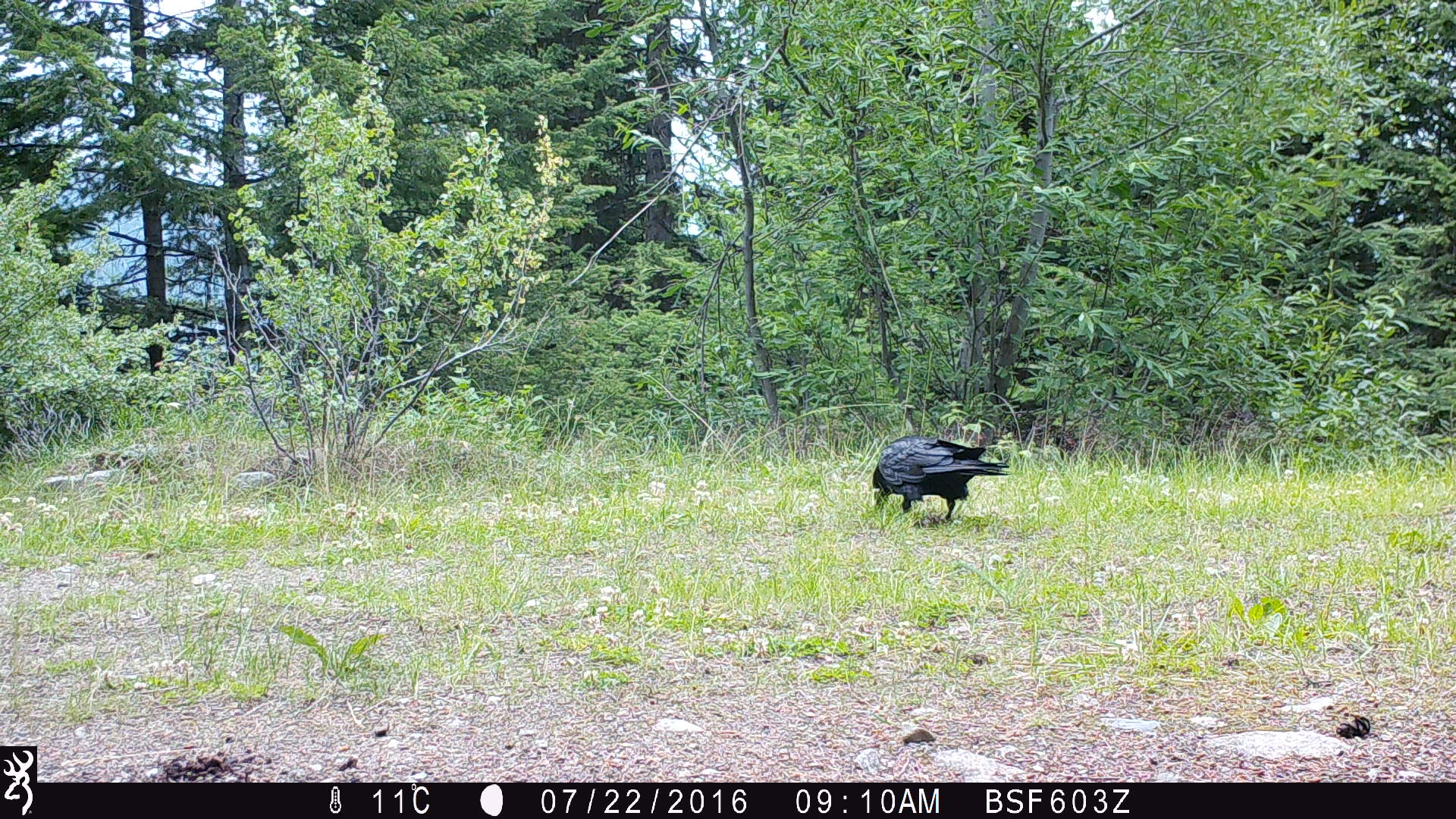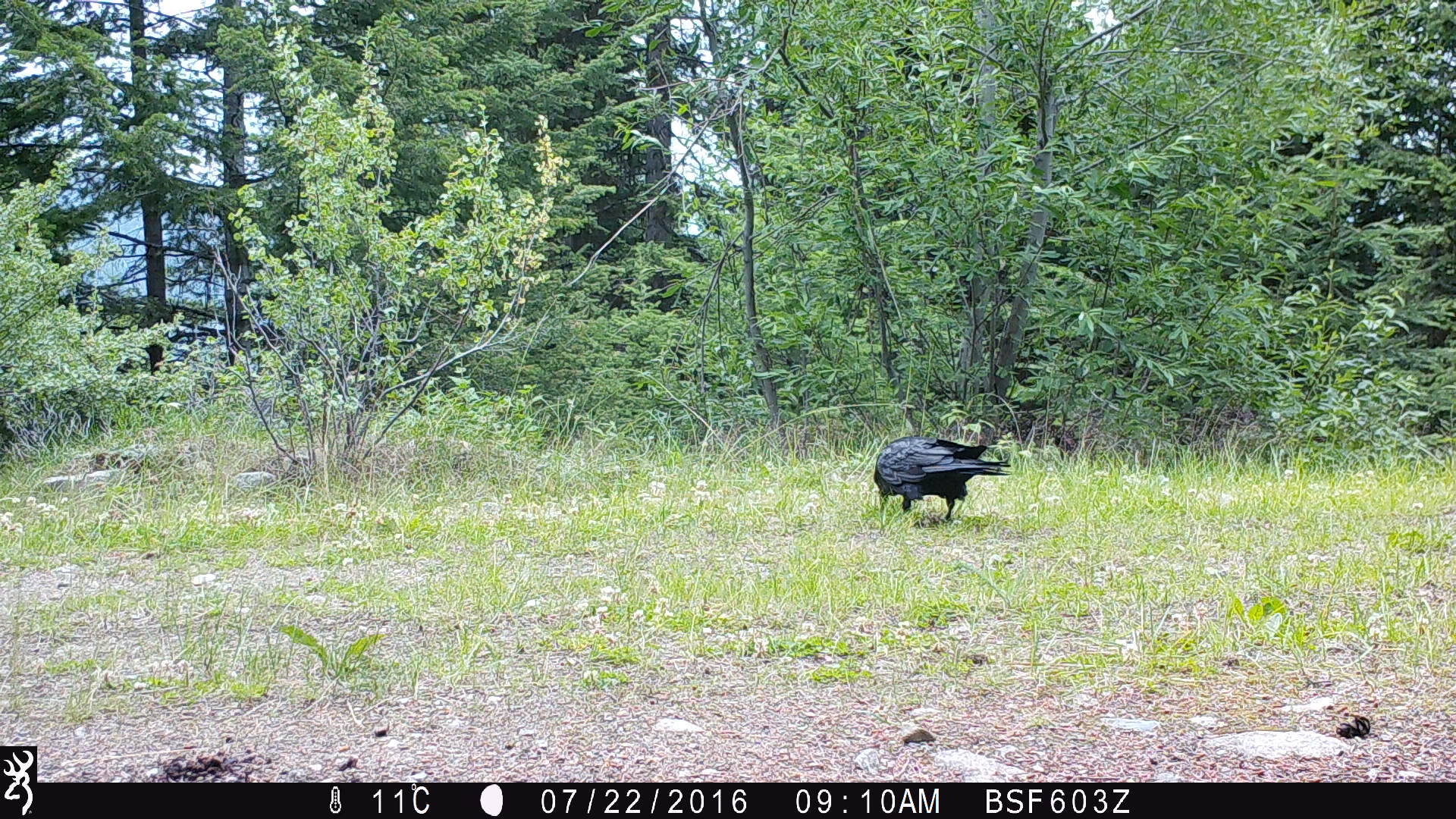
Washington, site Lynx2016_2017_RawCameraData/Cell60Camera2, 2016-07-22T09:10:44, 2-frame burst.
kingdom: Animalia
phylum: Chordata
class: Aves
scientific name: Aves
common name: birds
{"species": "Aves (birds)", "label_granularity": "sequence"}